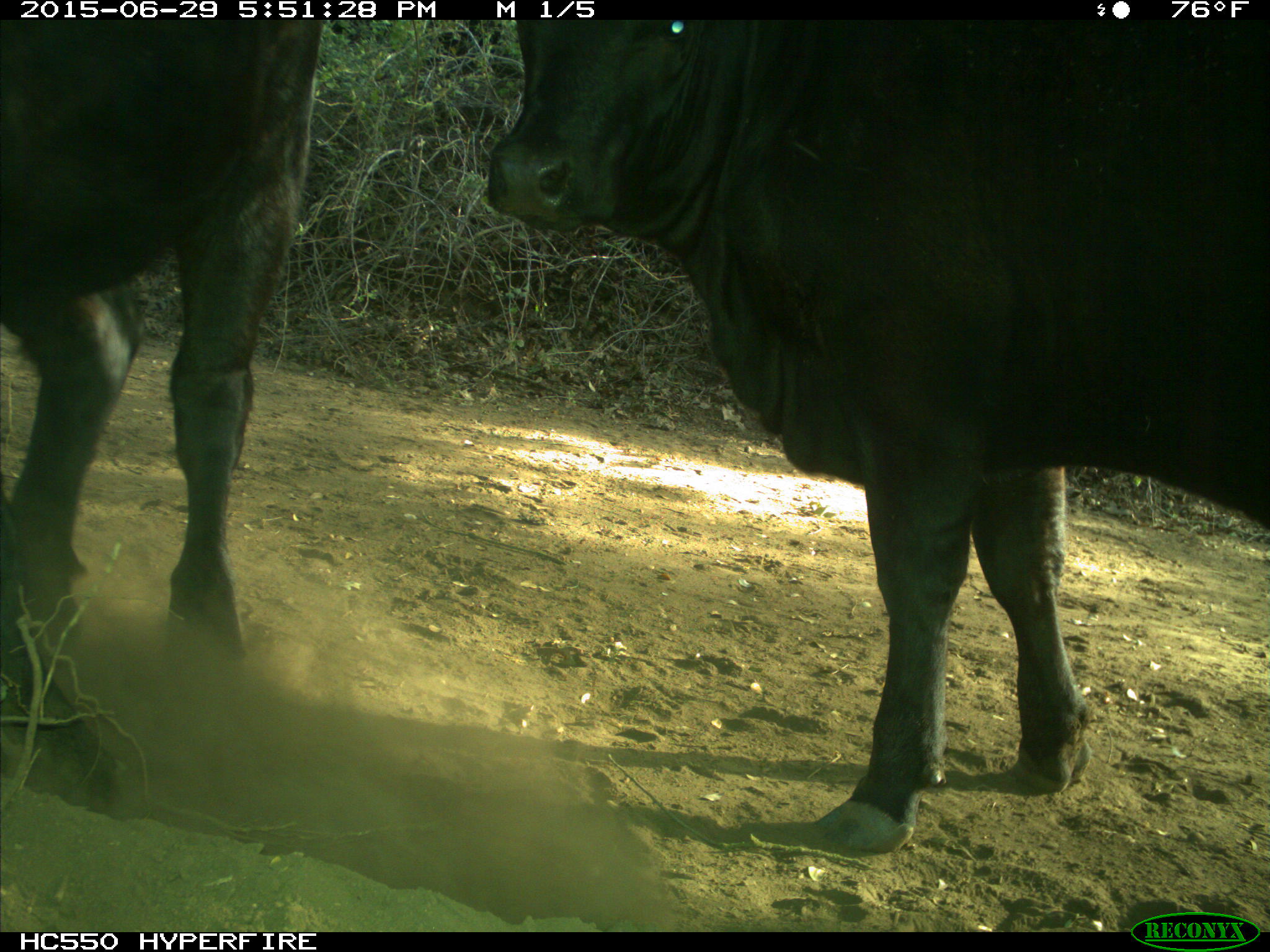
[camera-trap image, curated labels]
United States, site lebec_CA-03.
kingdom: Animalia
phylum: Chordata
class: Mammalia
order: Artiodactyla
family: Bovidae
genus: Bos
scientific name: Bos taurus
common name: domestic cow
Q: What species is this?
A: Bos taurus (domestic cow).